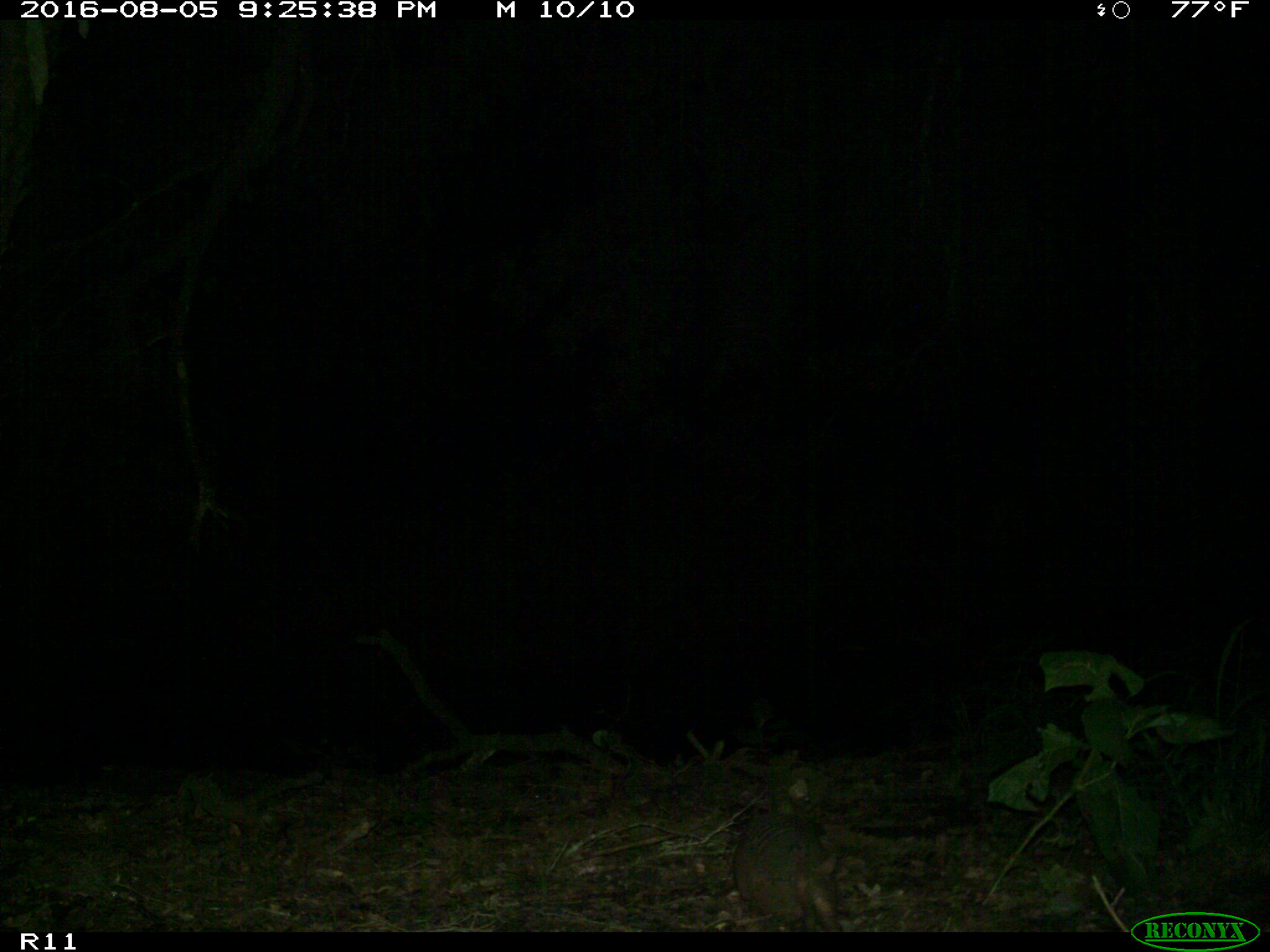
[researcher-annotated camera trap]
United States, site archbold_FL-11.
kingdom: Animalia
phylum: Chordata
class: Mammalia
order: Cingulata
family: Dasypodidae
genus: Dasypus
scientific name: Dasypus novemcinctus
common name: nine-banded armadillo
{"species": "Dasypus novemcinctus (nine-banded armadillo)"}